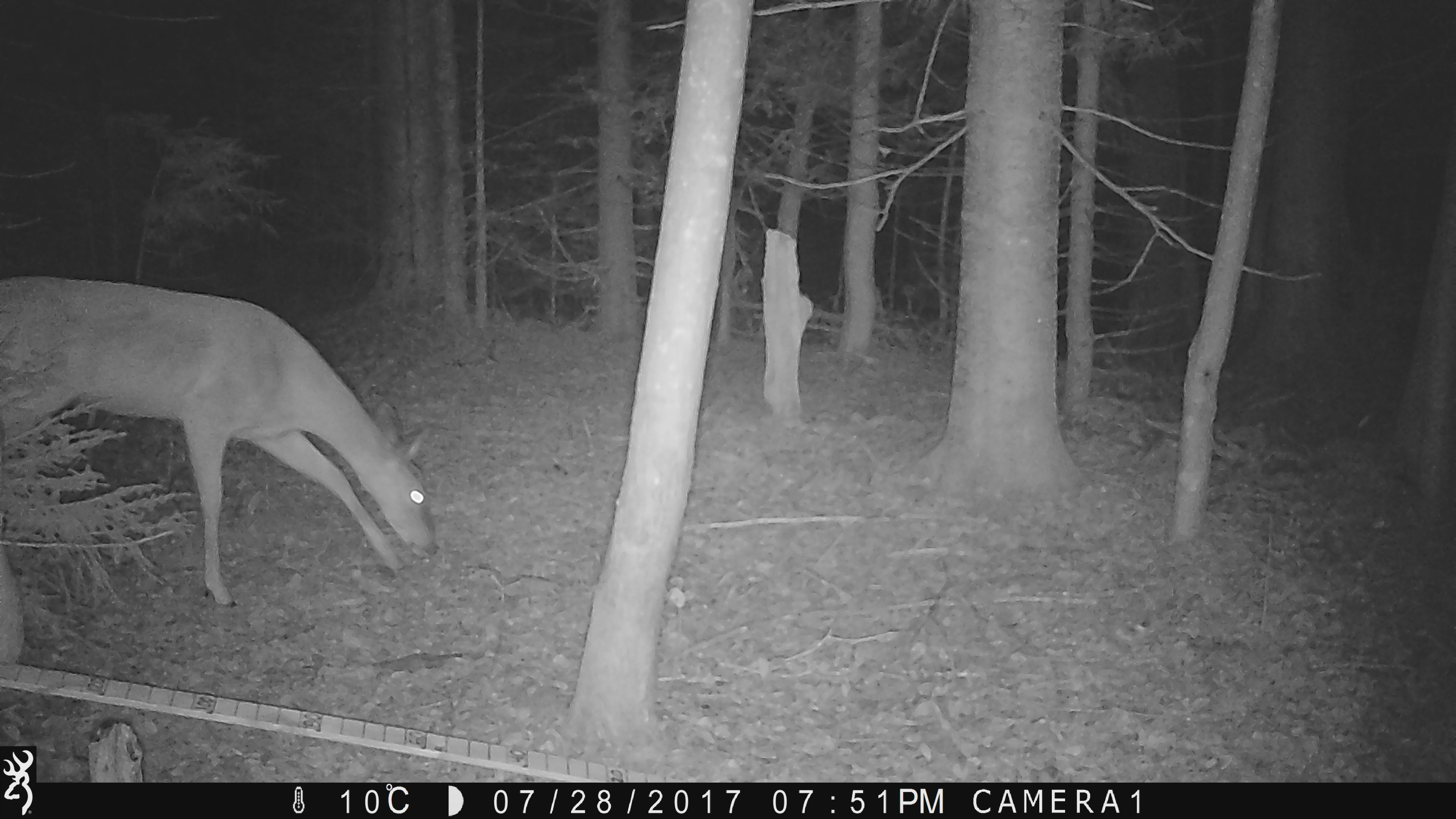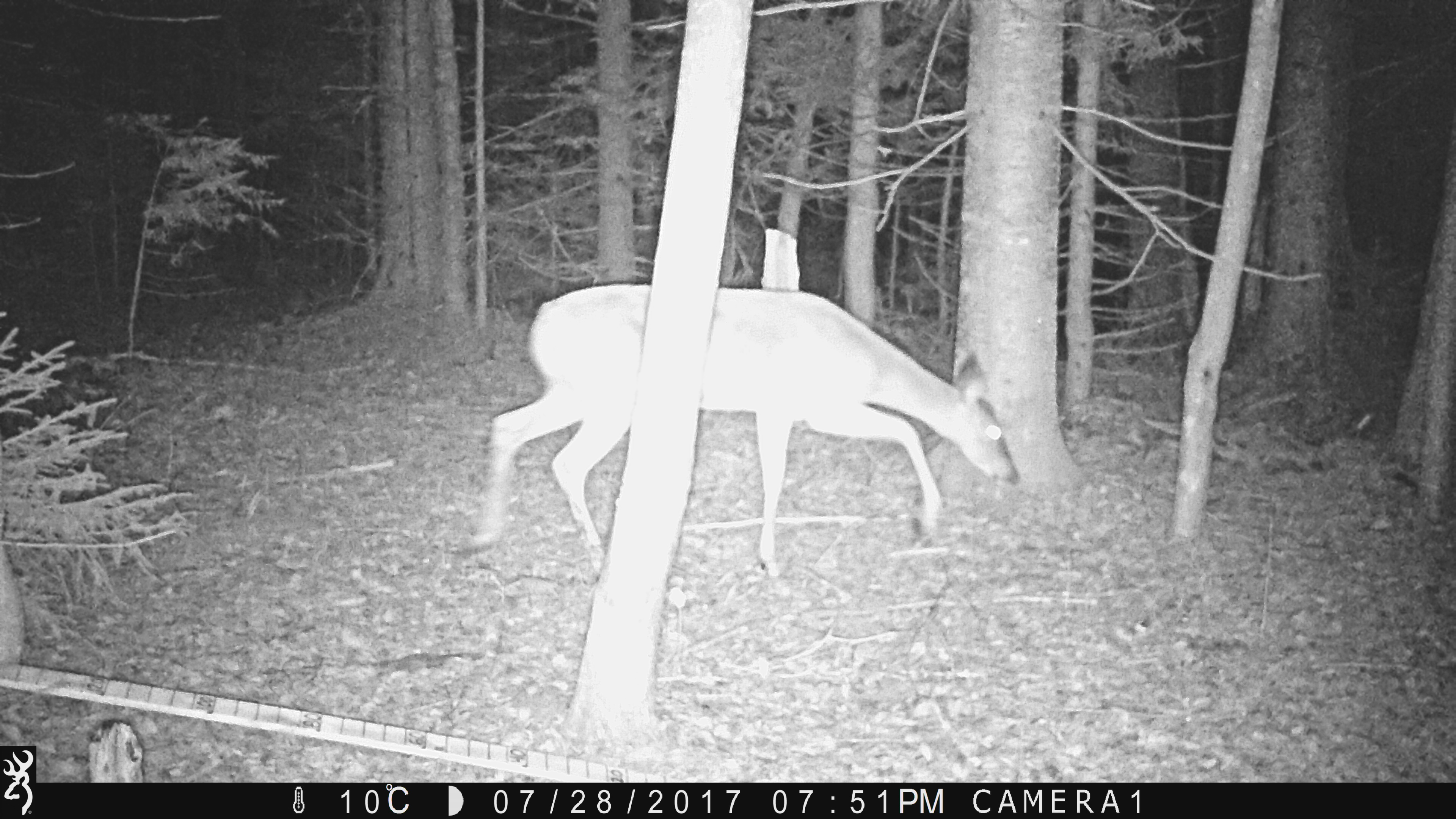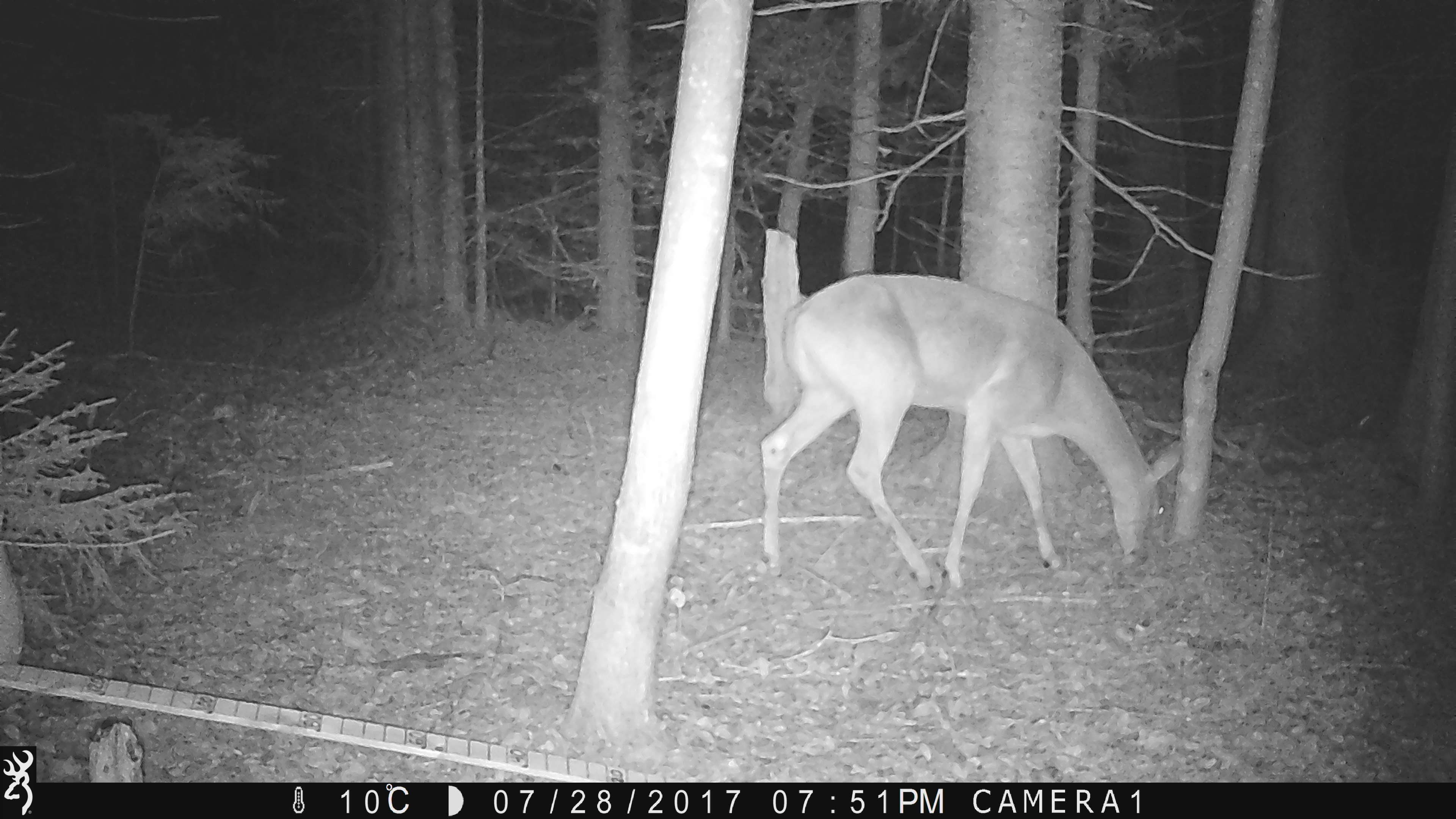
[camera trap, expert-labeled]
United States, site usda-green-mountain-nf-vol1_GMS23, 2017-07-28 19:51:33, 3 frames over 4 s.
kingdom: Animalia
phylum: Chordata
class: Mammalia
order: Artiodactyla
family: Cervidae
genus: Odocoileus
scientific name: Odocoileus virginianus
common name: white-tailed deer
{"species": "white-tailed deer (Odocoileus virginianus)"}